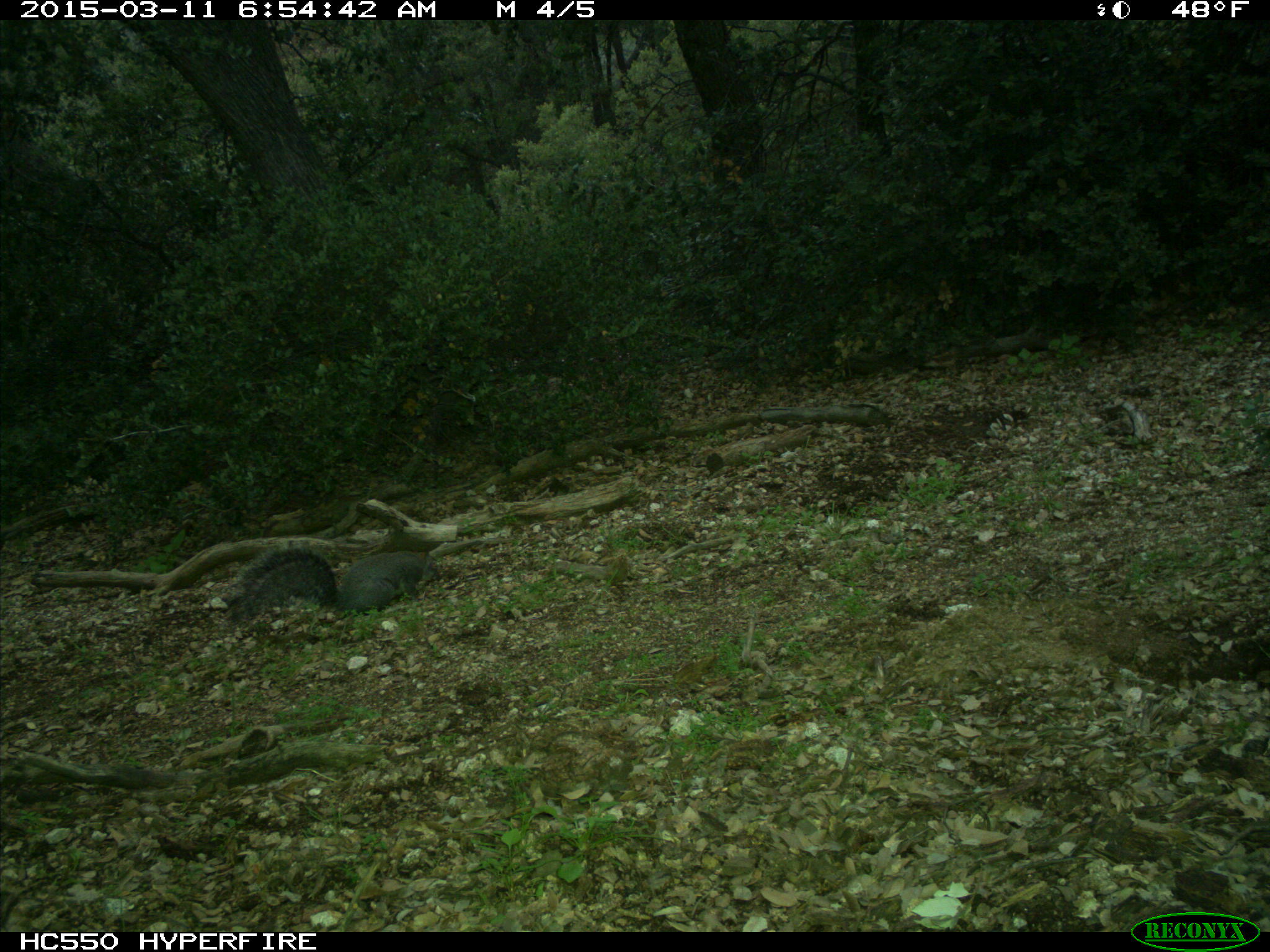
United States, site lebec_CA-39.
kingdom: Animalia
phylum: Chordata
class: Mammalia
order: Rodentia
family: Sciuridae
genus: Sciurus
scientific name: Sciurus carolinensis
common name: eastern gray squirrel